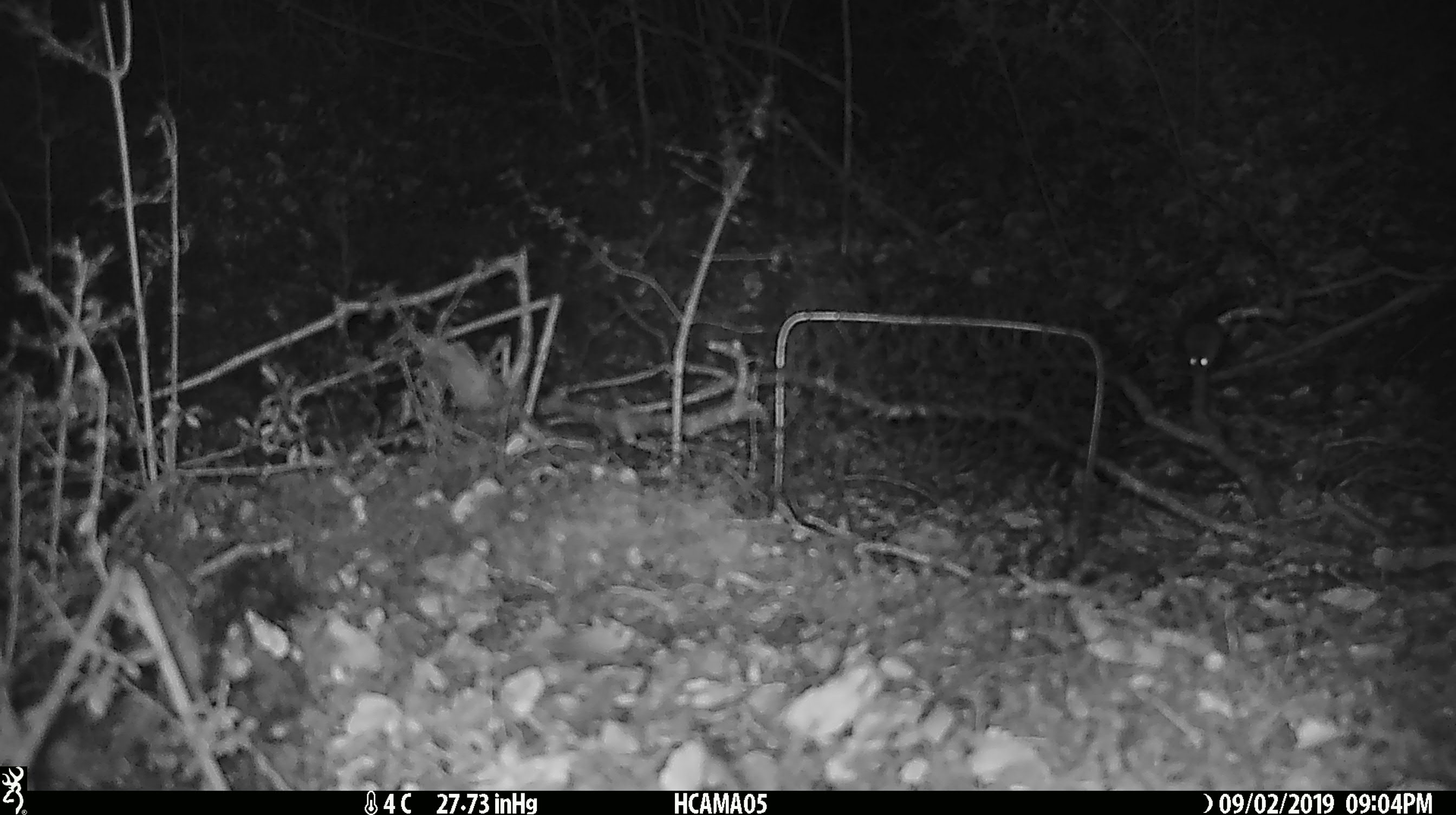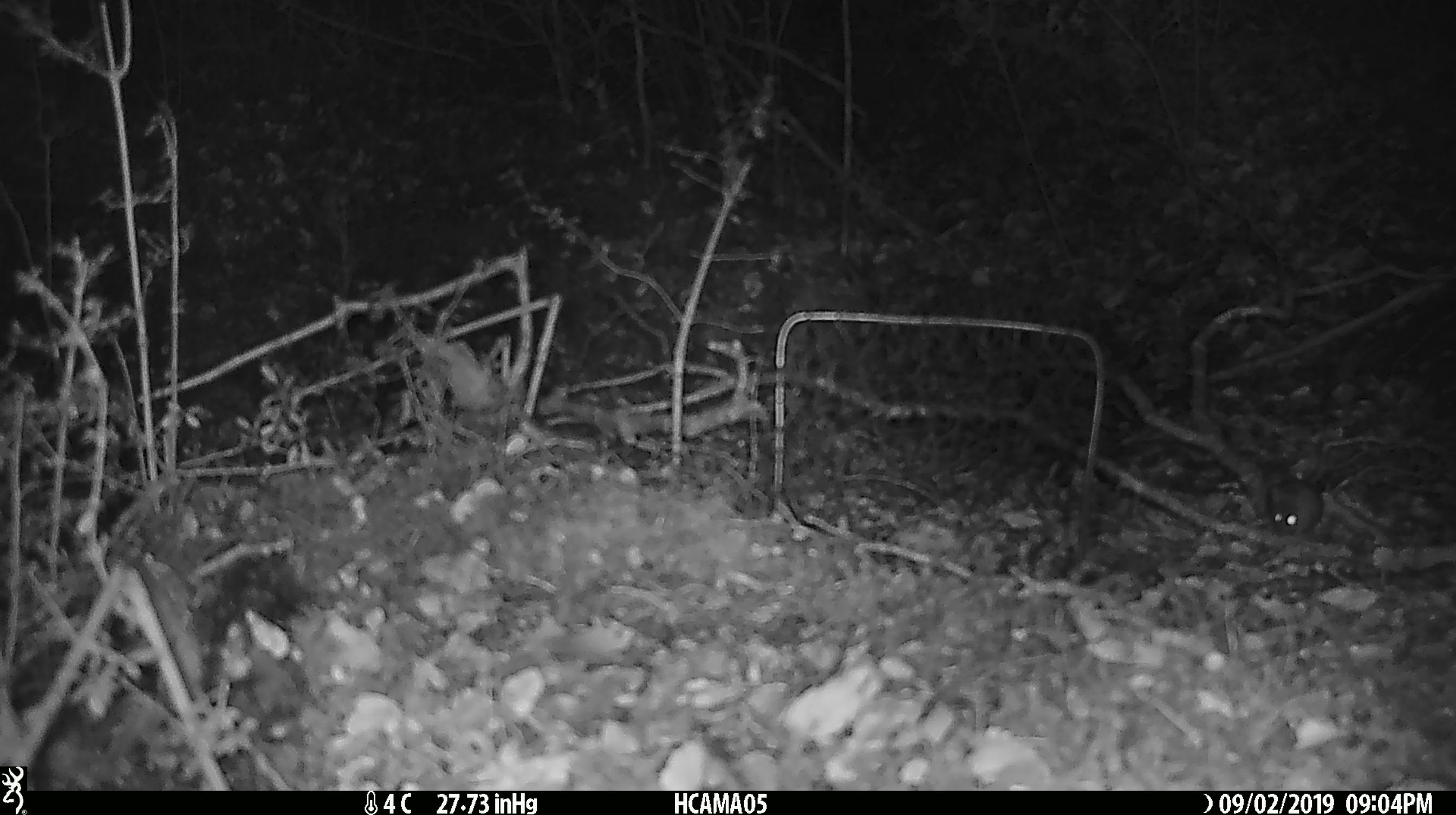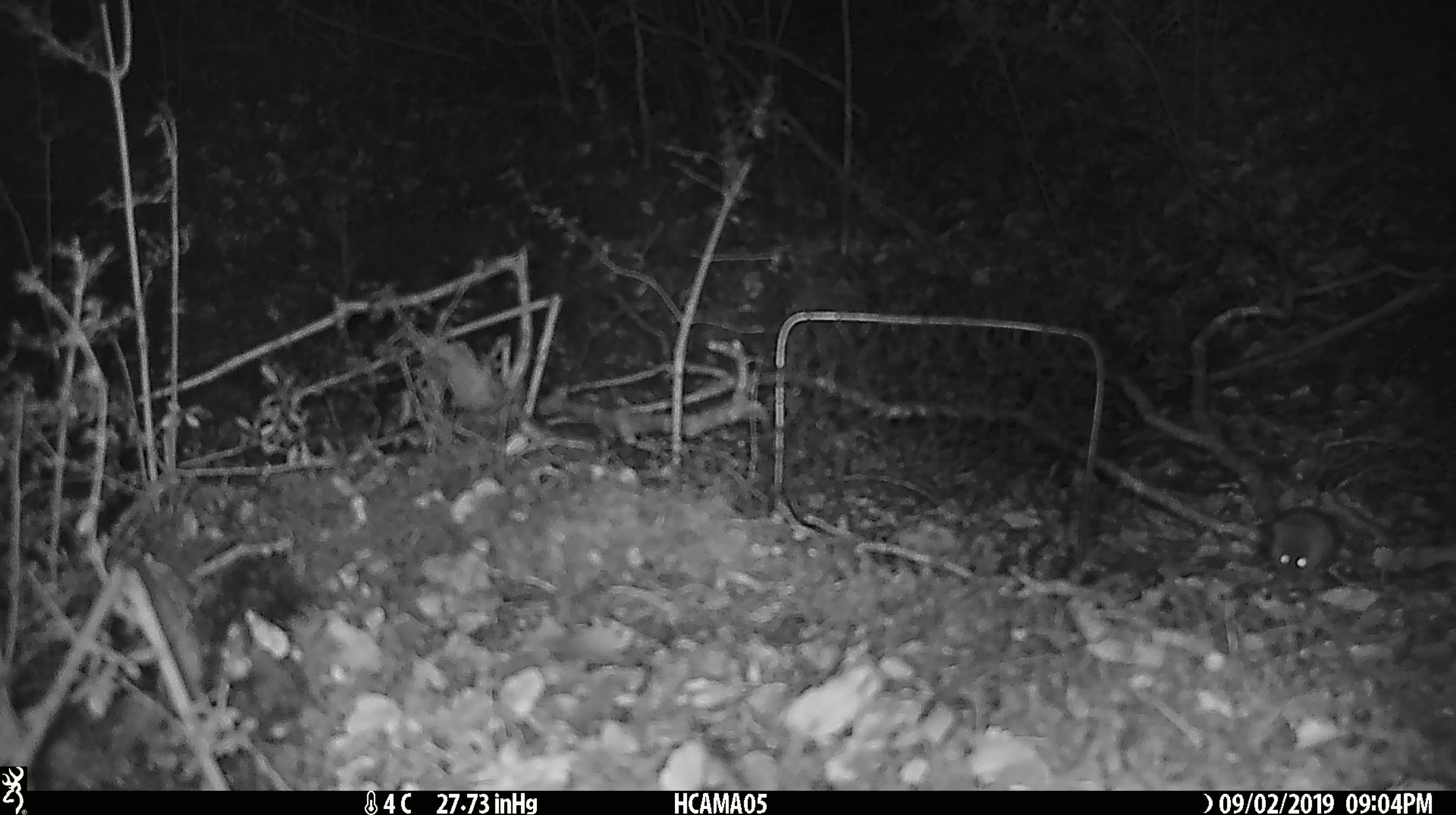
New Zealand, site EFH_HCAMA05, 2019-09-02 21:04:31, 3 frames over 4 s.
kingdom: Animalia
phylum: Chordata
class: Mammalia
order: Rodentia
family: Muridae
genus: Mus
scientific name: Mus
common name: mouse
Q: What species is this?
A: Mouse (Mus).